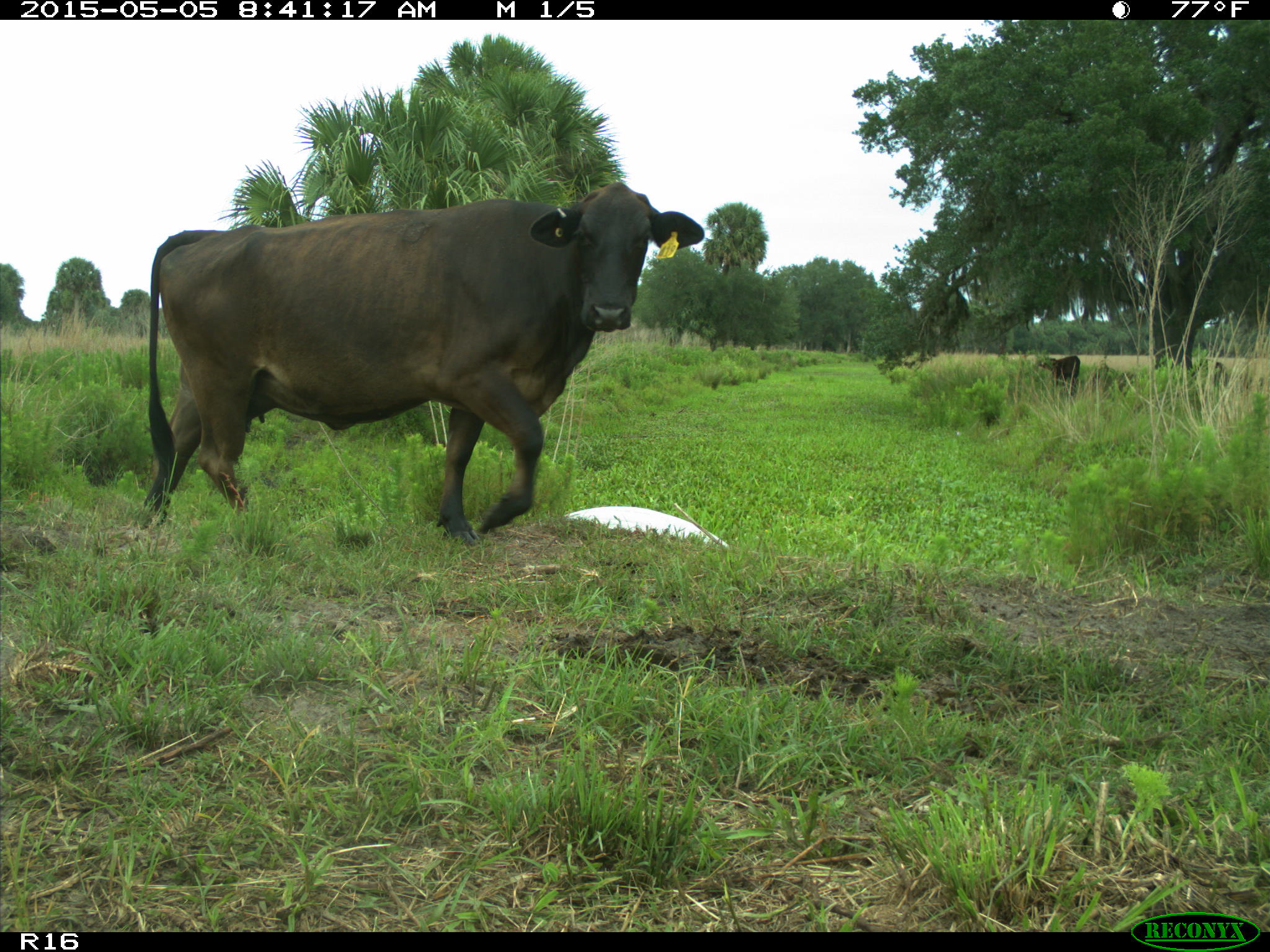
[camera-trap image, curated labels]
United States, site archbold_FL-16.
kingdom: Animalia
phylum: Chordata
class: Mammalia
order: Artiodactyla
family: Bovidae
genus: Bos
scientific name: Bos taurus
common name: domestic cow